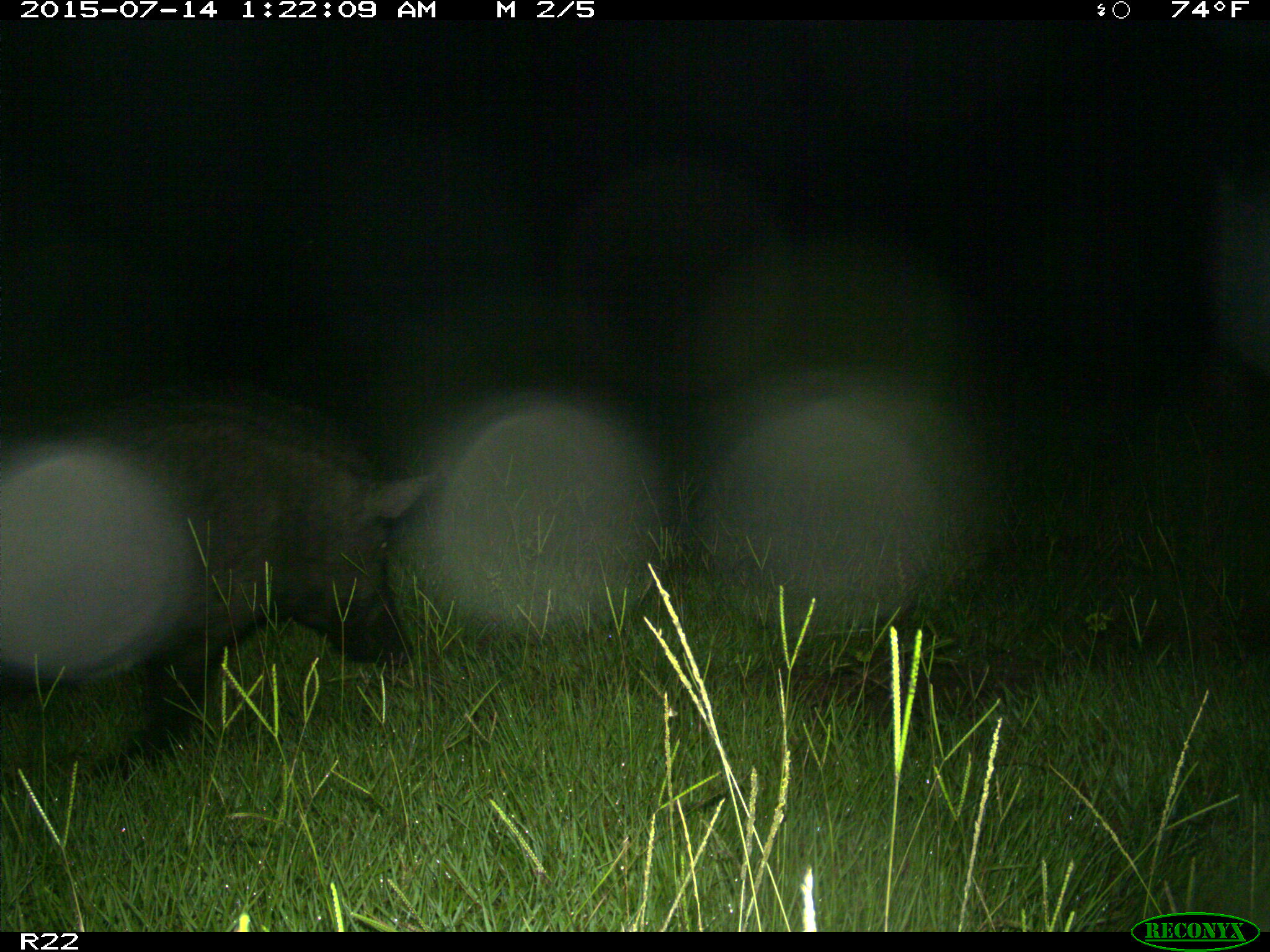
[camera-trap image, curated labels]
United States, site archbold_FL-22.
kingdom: Animalia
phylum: Chordata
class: Mammalia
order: Artiodactyla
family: Bovidae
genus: Bos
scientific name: Bos taurus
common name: domestic cow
Bos taurus (domestic cow).